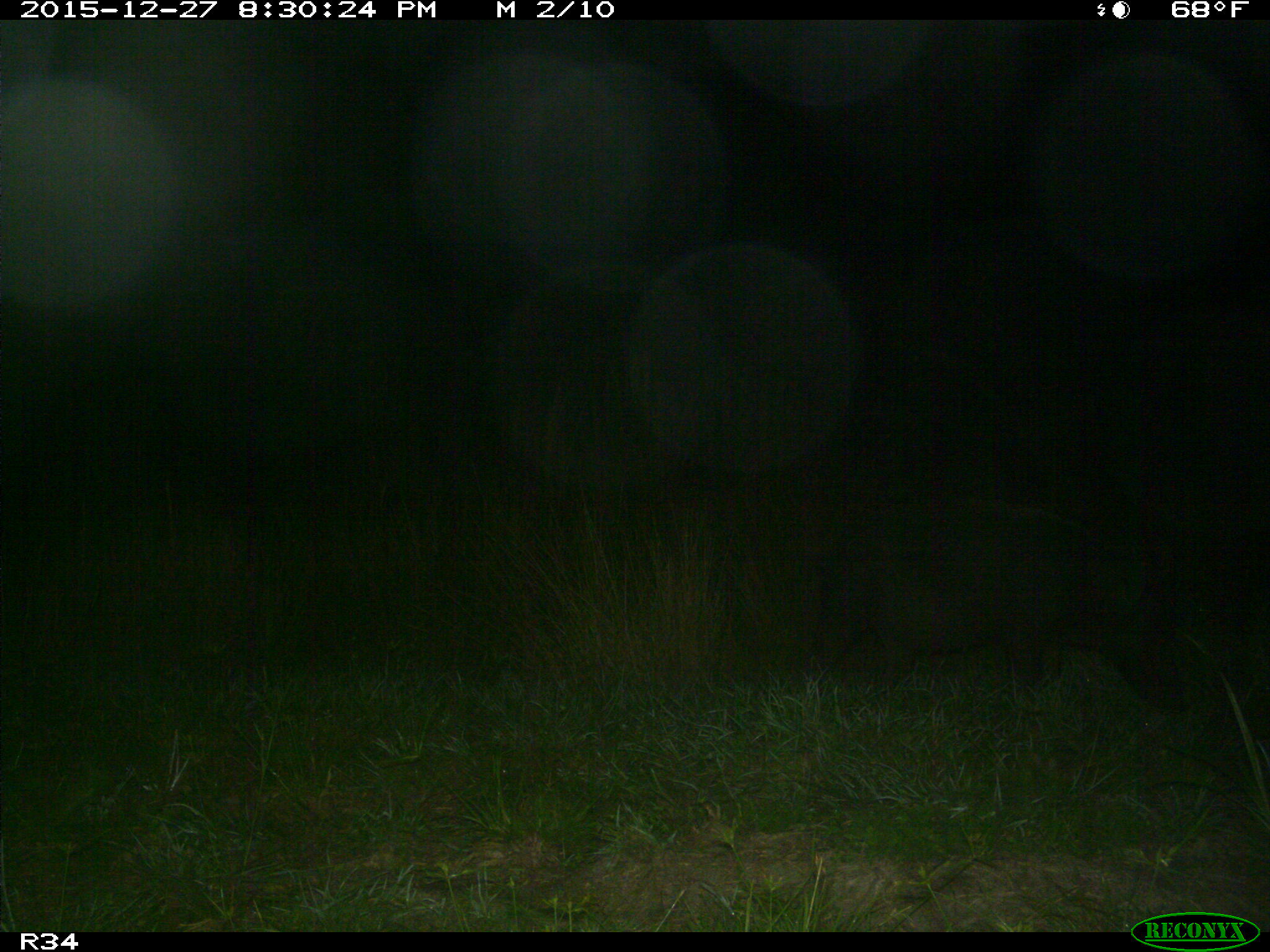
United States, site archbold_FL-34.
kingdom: Animalia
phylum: Chordata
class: Mammalia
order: Artiodactyla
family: Suidae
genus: Sus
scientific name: Sus scrofa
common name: wild boar